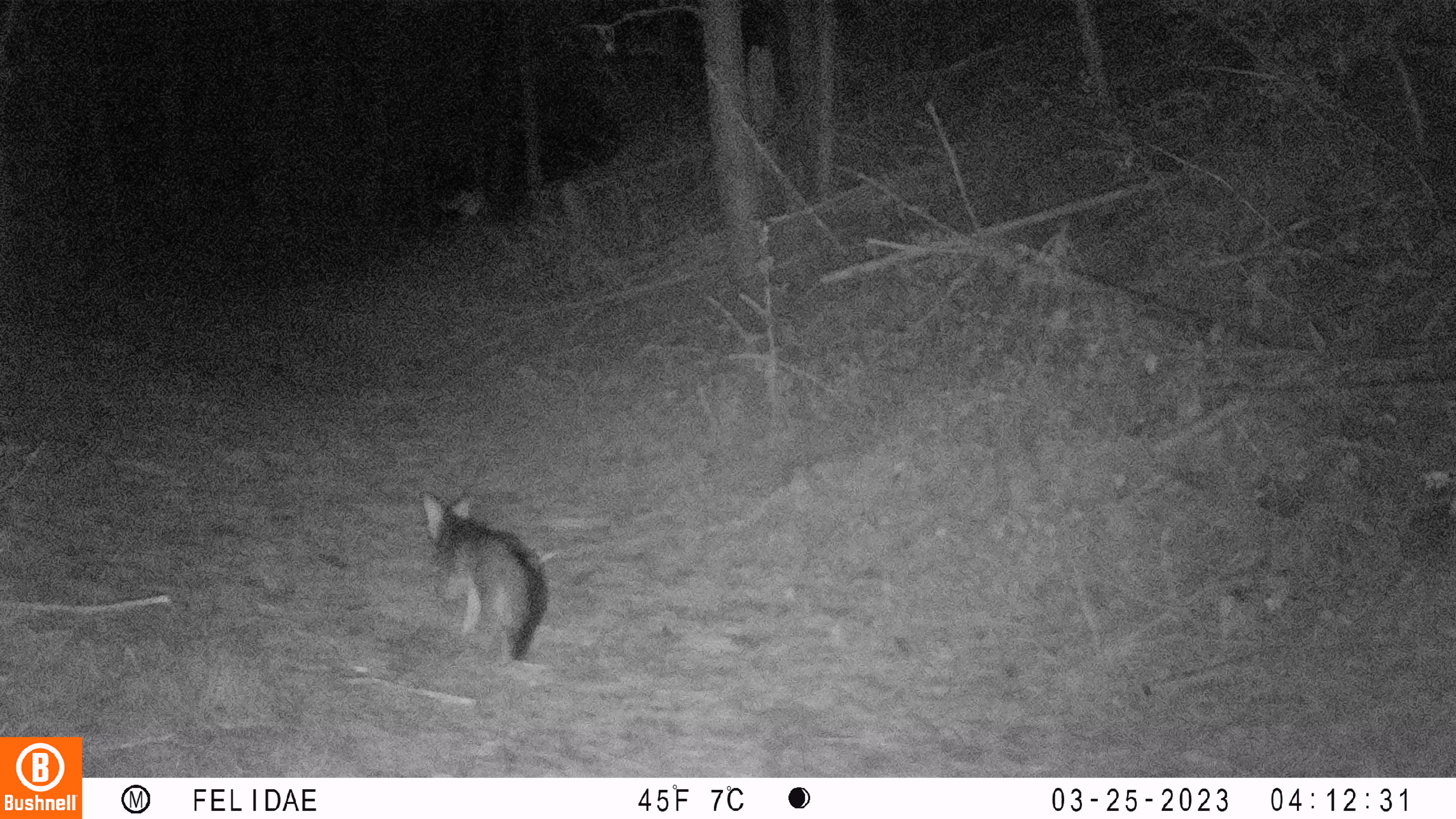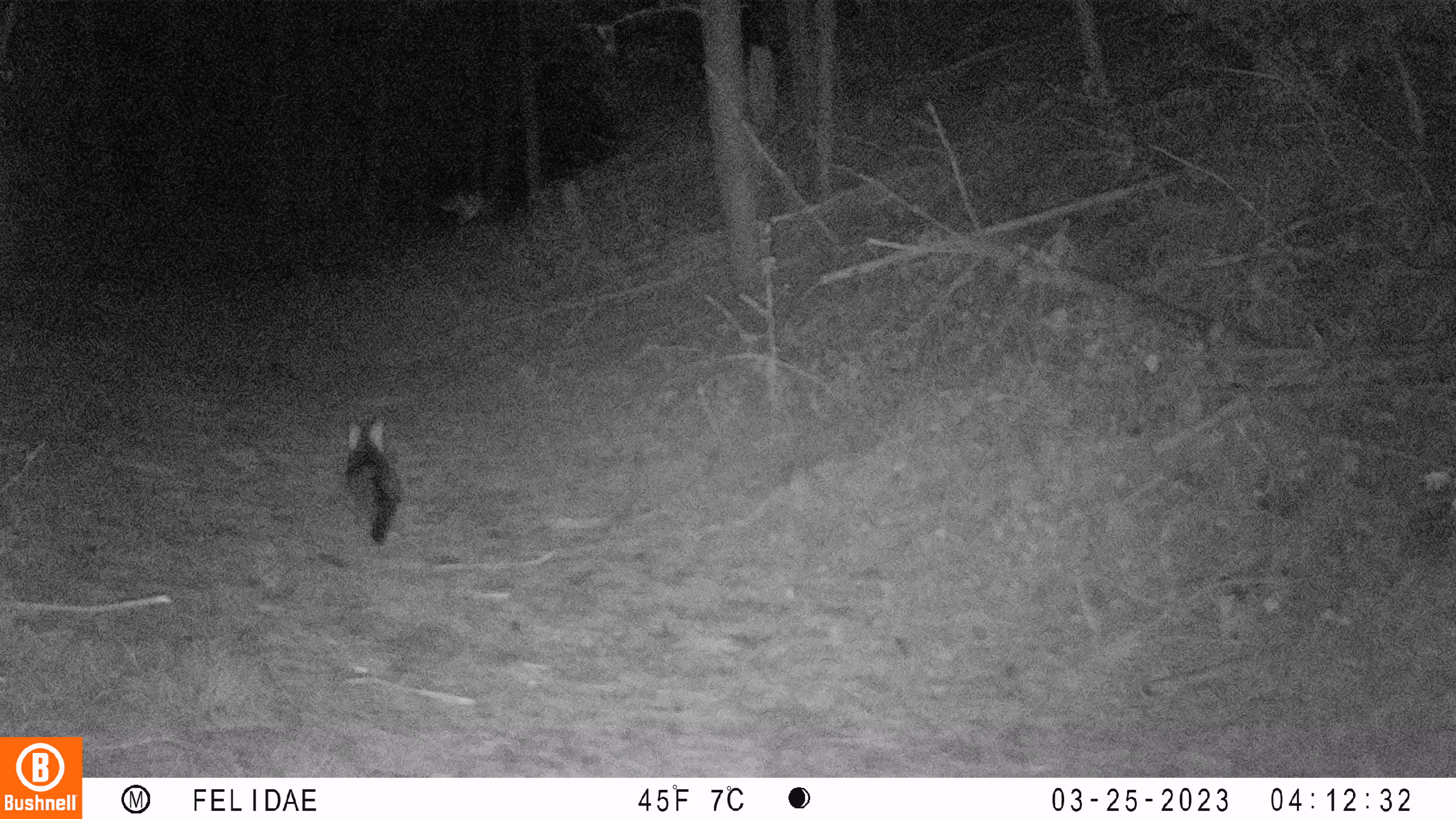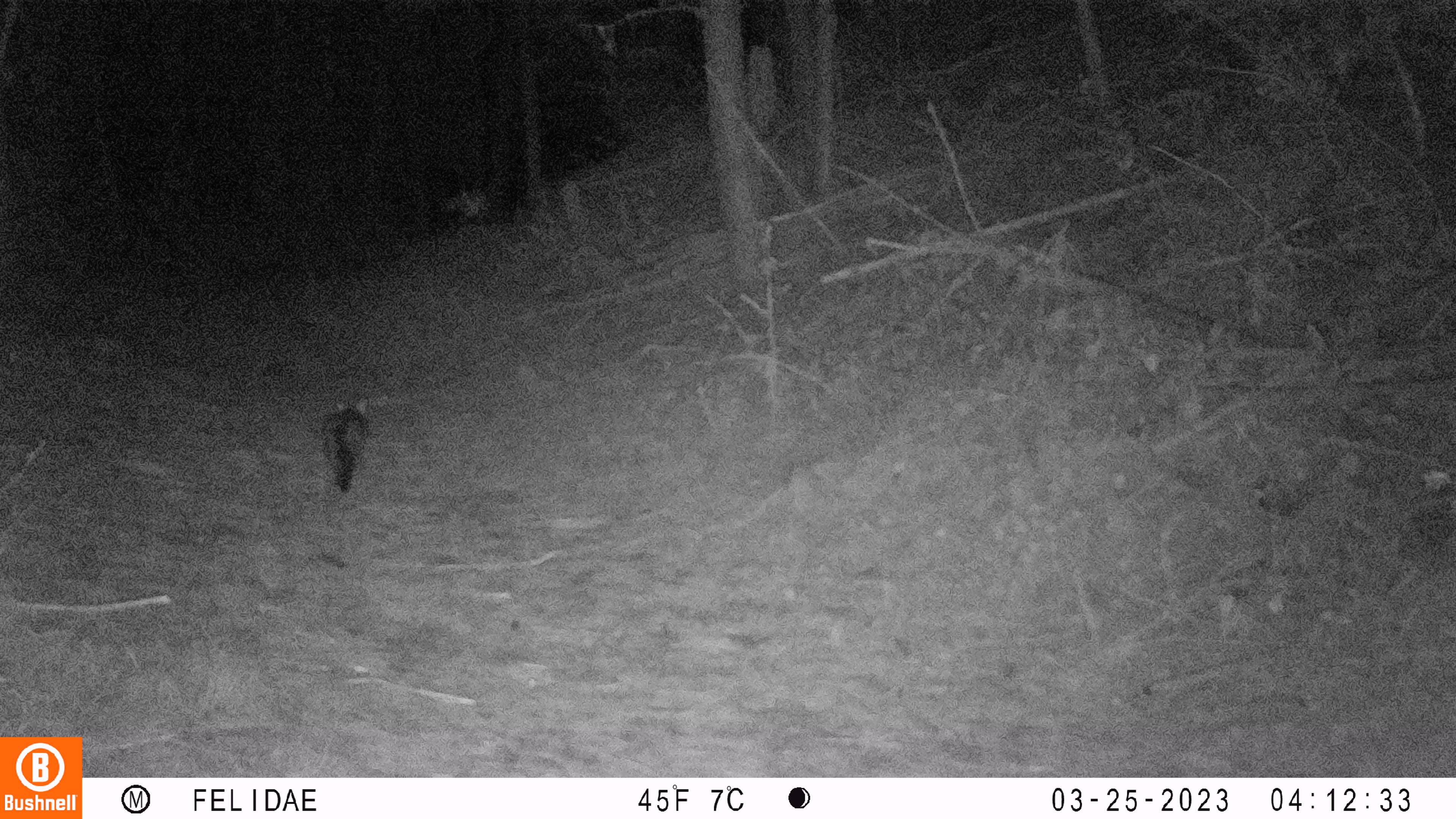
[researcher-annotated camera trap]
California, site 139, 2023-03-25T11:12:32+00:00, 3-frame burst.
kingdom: Animalia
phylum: Chordata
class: Mammalia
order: Carnivora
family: Canidae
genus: Urocyon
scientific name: Urocyon cinereoargenteus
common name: gray fox